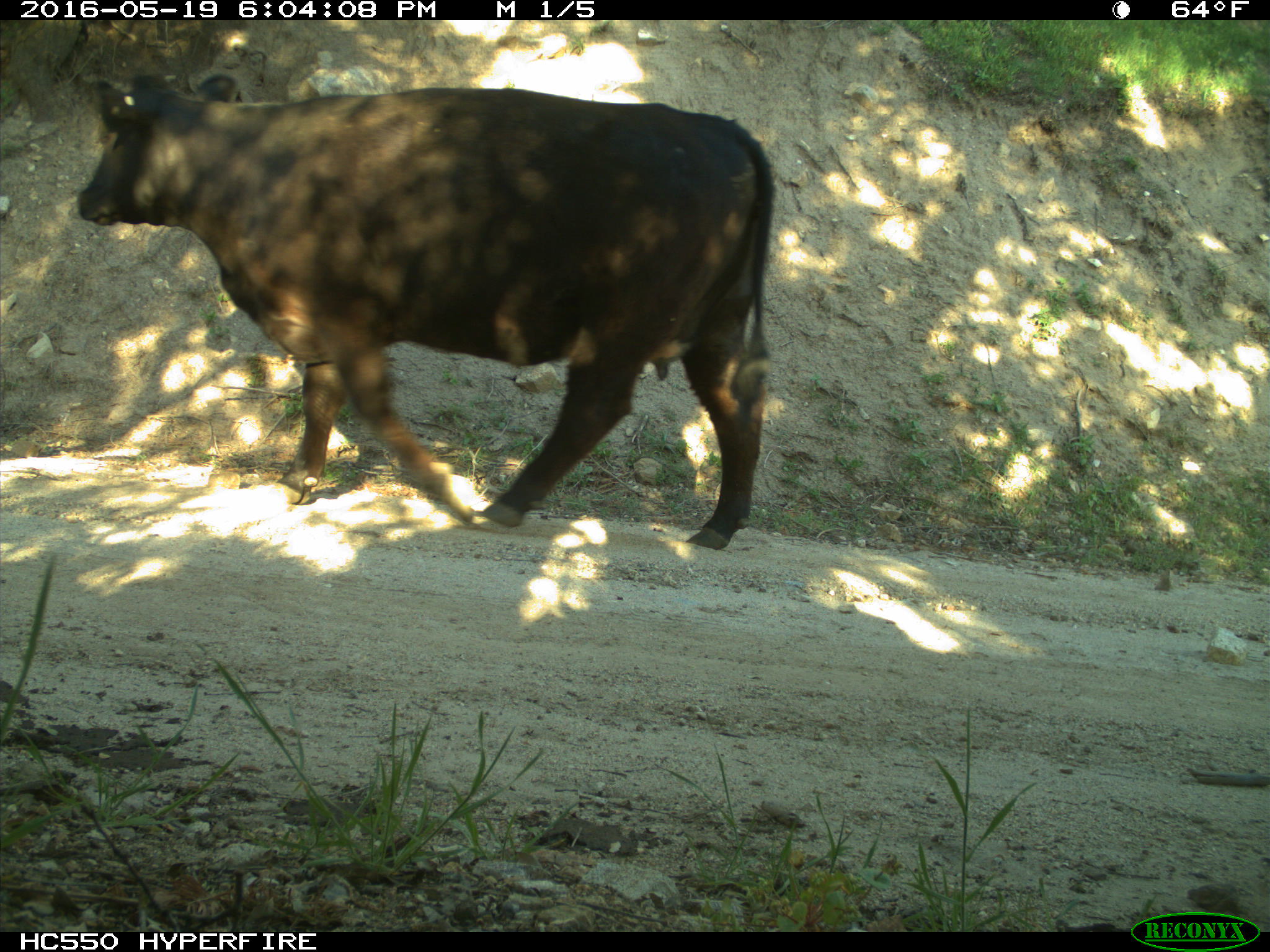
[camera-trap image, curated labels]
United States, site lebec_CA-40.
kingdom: Animalia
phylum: Chordata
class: Mammalia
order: Artiodactyla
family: Bovidae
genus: Bos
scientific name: Bos taurus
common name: domestic cow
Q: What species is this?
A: Bos taurus (domestic cow).